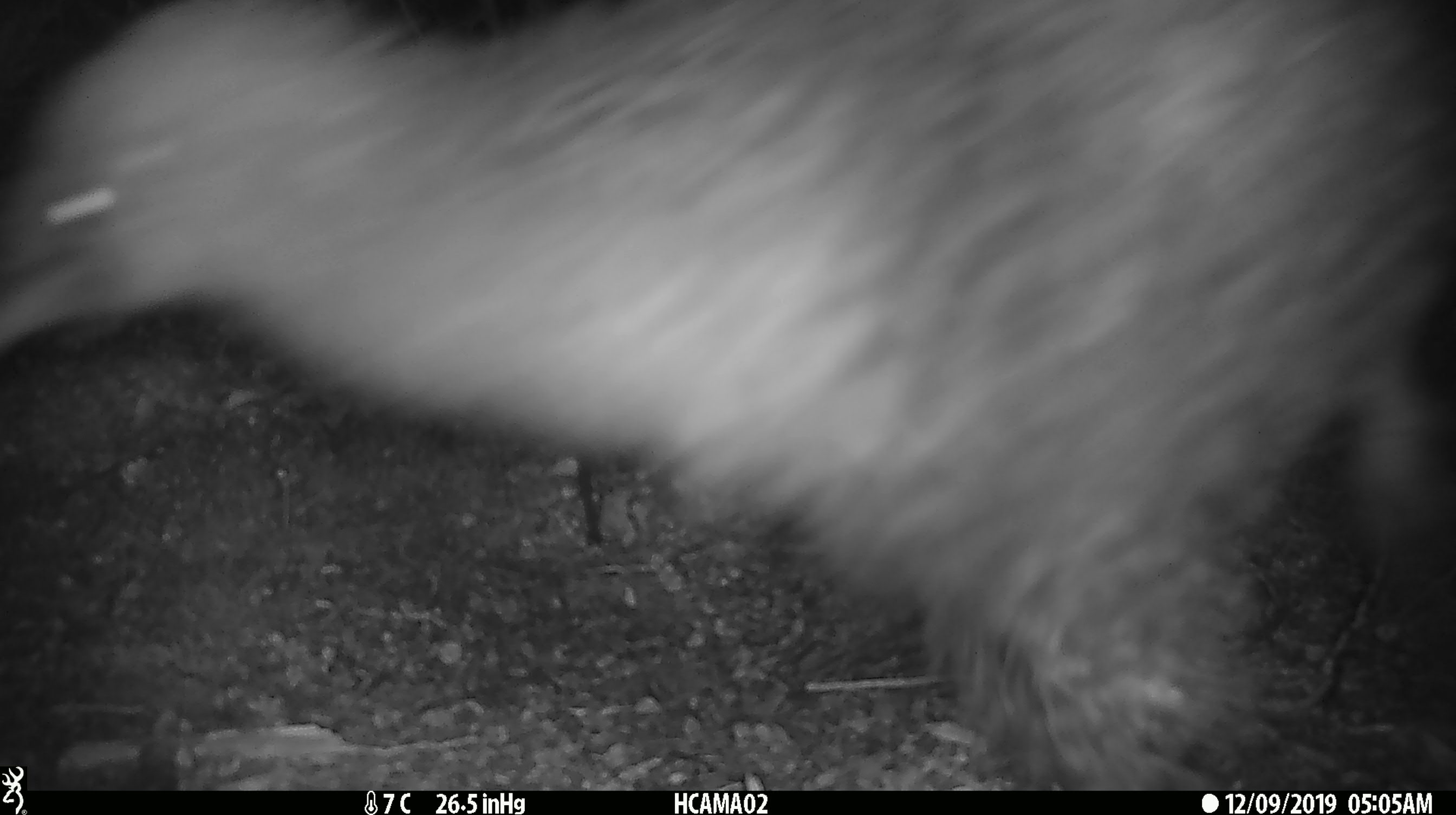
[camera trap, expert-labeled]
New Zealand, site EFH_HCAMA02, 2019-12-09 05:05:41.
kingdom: Animalia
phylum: Chordata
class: Aves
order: Apterygiformes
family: Apterygidae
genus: Apteryx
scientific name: Apteryx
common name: kiwi